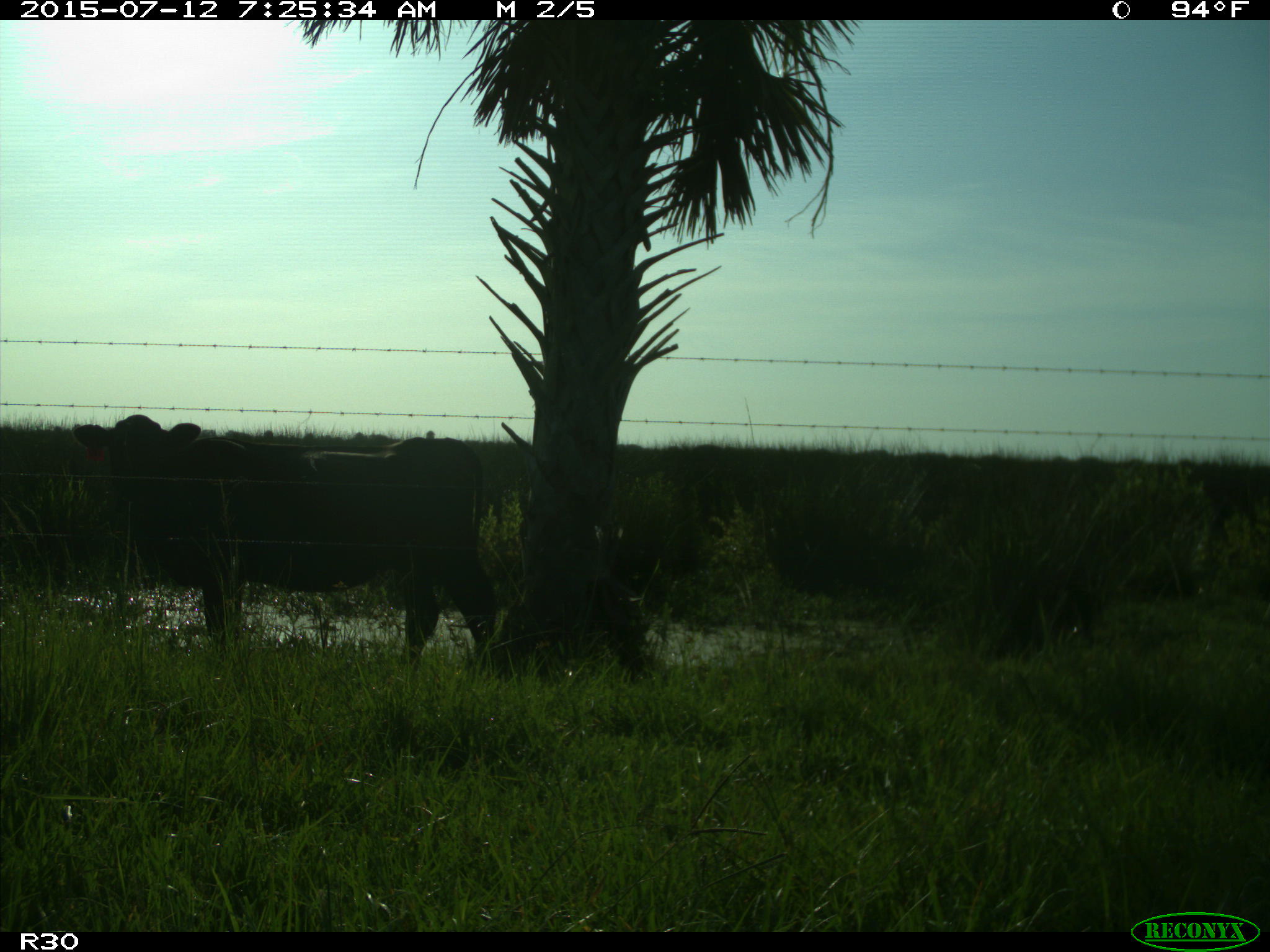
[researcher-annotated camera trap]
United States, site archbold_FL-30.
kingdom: Animalia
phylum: Chordata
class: Mammalia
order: Artiodactyla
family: Bovidae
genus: Bos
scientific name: Bos taurus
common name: domestic cow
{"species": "Bos taurus (domestic cow)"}